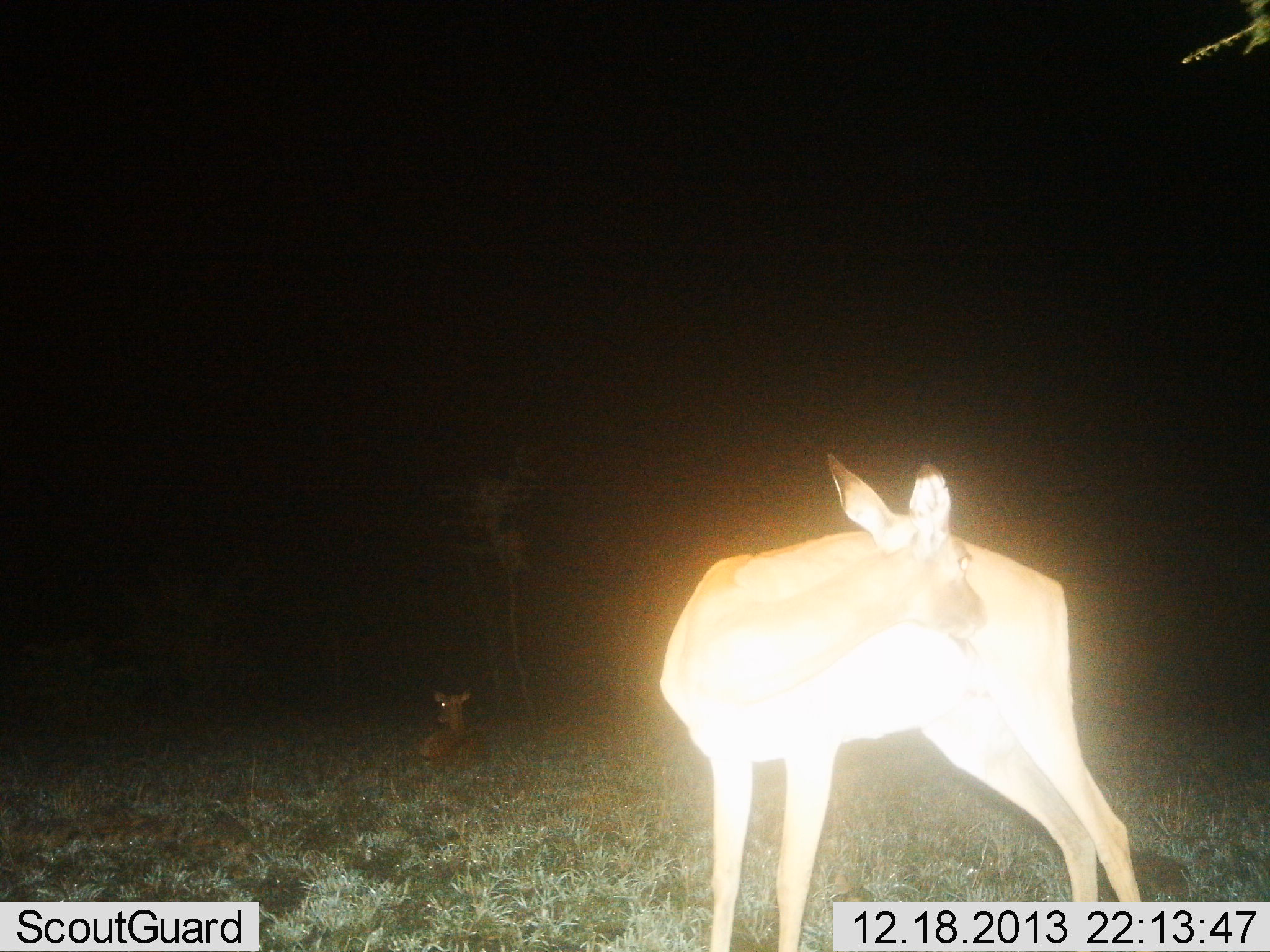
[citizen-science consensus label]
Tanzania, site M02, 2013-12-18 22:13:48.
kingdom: Animalia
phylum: Chordata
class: Mammalia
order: Artiodactyla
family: Bovidae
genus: Aepyceros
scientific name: Aepyceros melampus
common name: impala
Impala (Aepyceros melampus), count 2. Behavior (volunteer vote fractions): standing 100%, resting 100%, moving 0%, interacting 0%. Young present (vote fraction): 12%. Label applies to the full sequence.